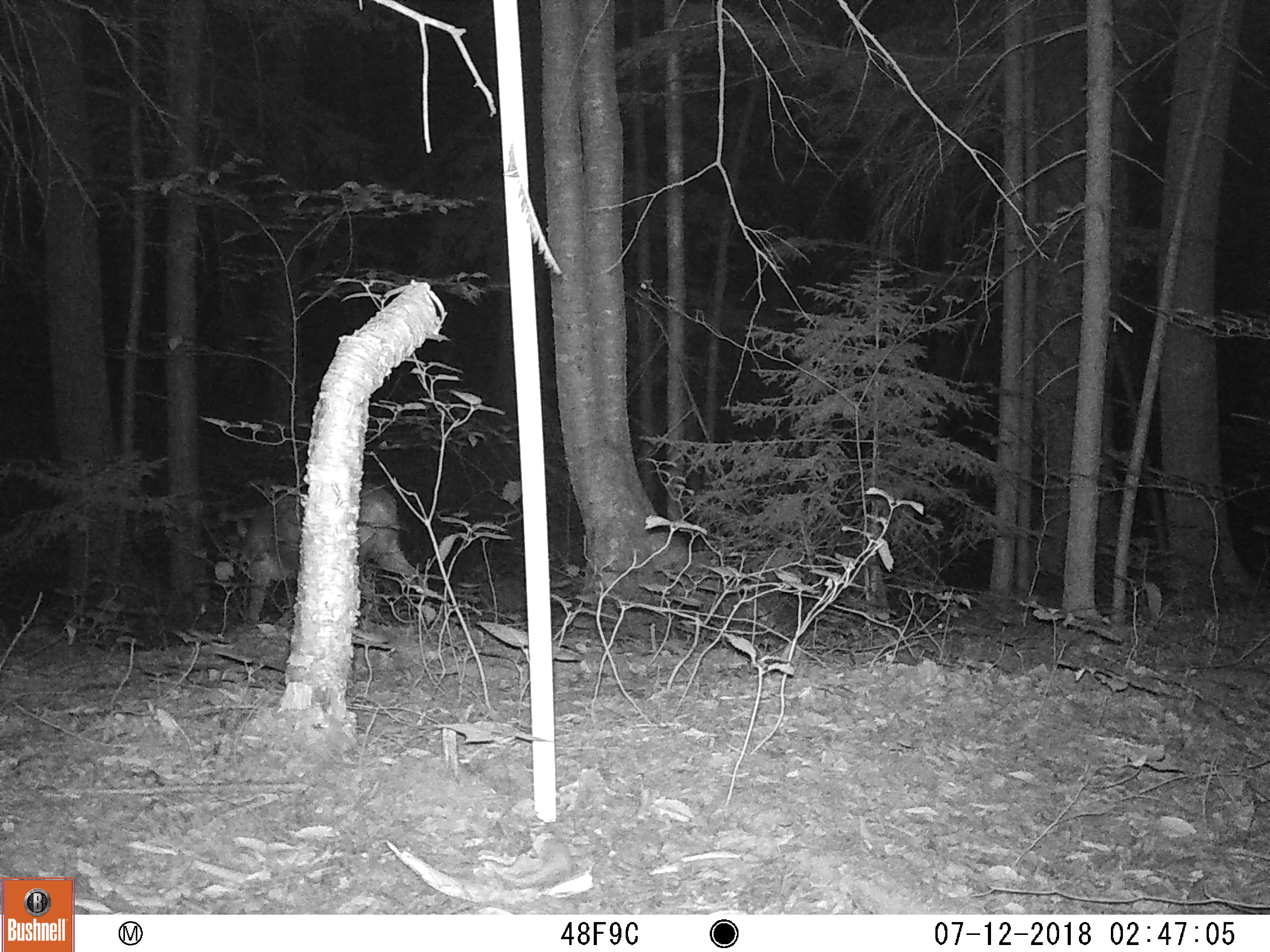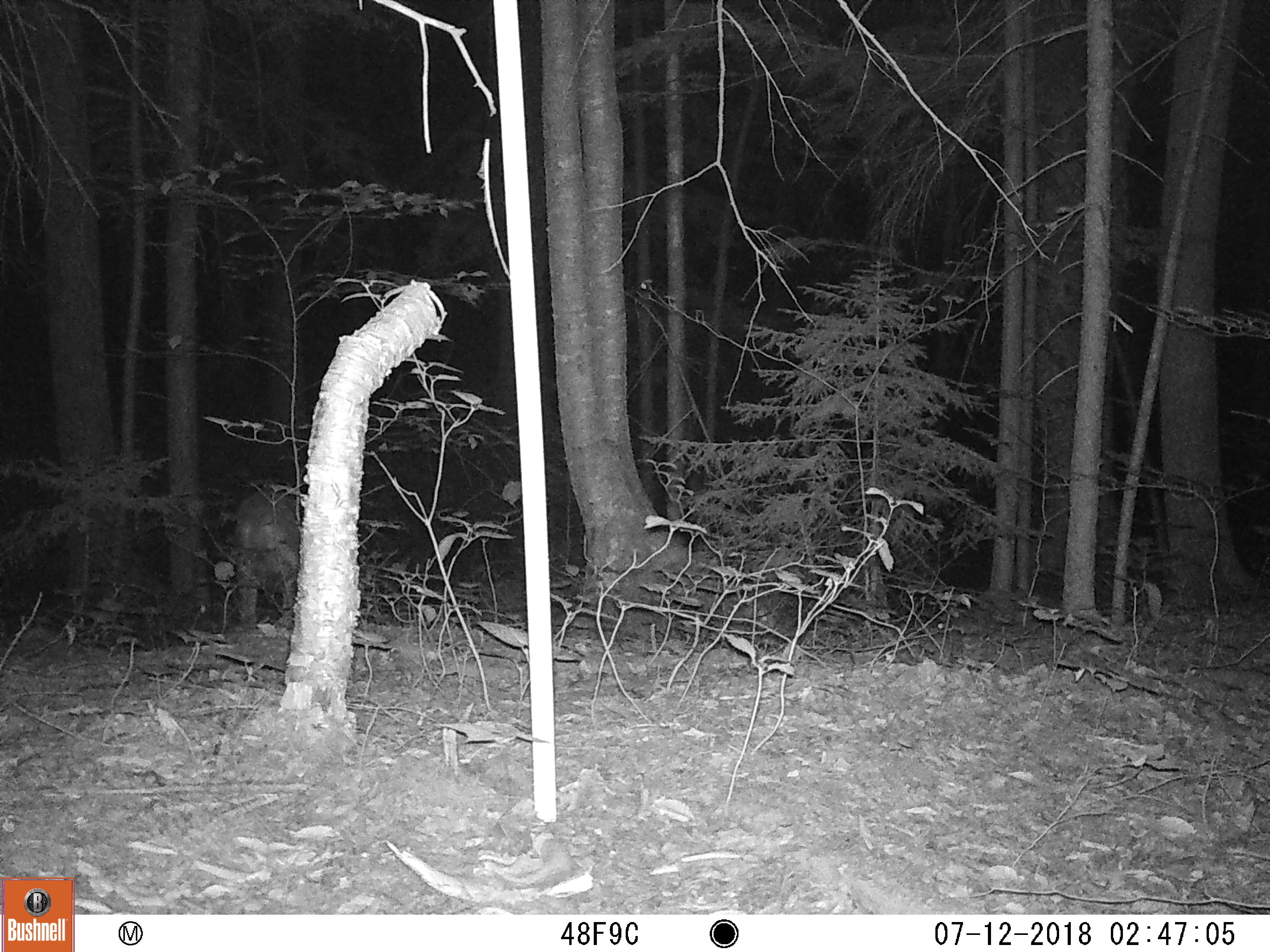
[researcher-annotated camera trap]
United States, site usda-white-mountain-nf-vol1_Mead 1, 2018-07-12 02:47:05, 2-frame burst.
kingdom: Animalia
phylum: Chordata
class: Mammalia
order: Artiodactyla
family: Cervidae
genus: Odocoileus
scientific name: Odocoileus virginianus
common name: white-tailed deer